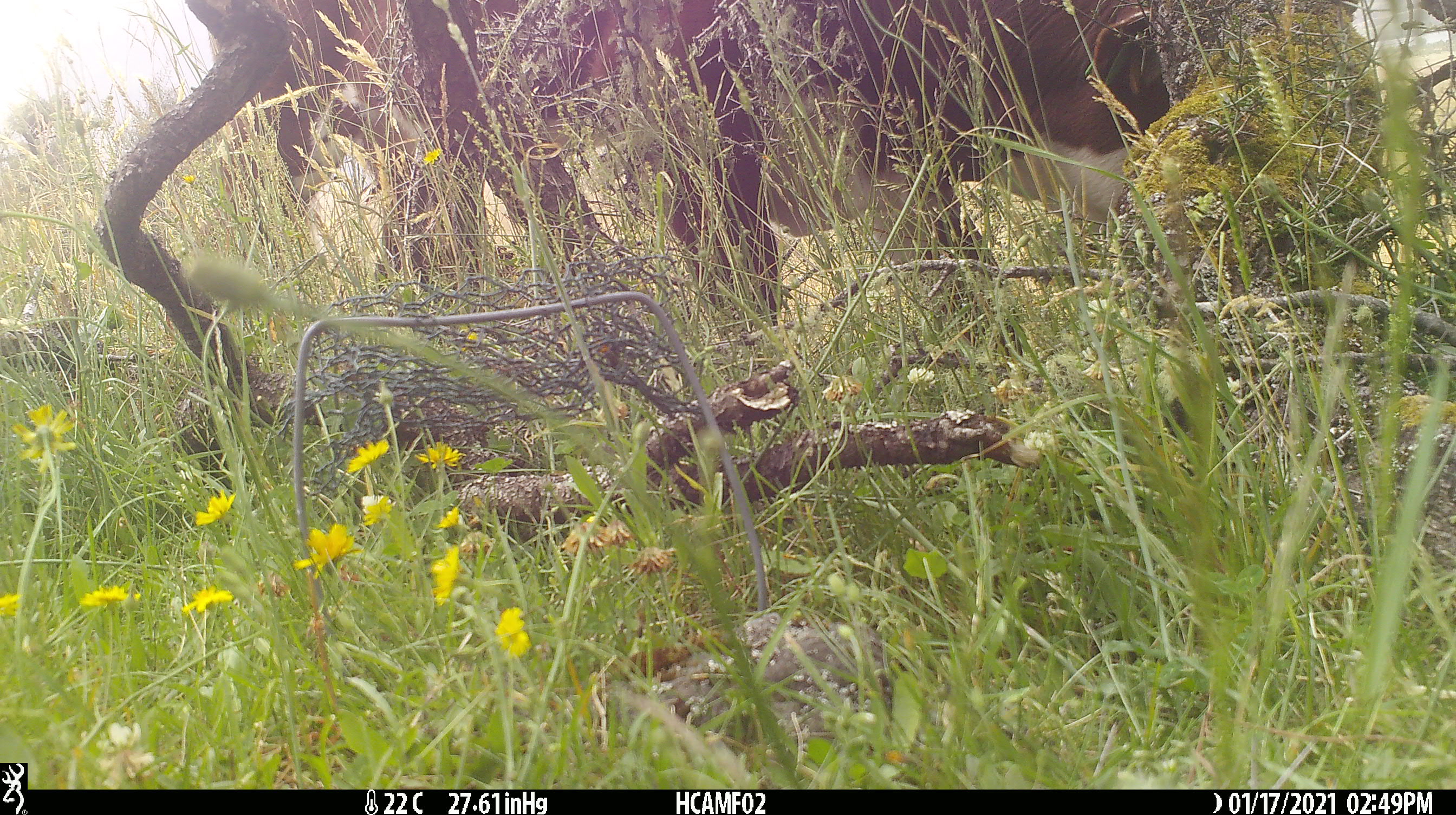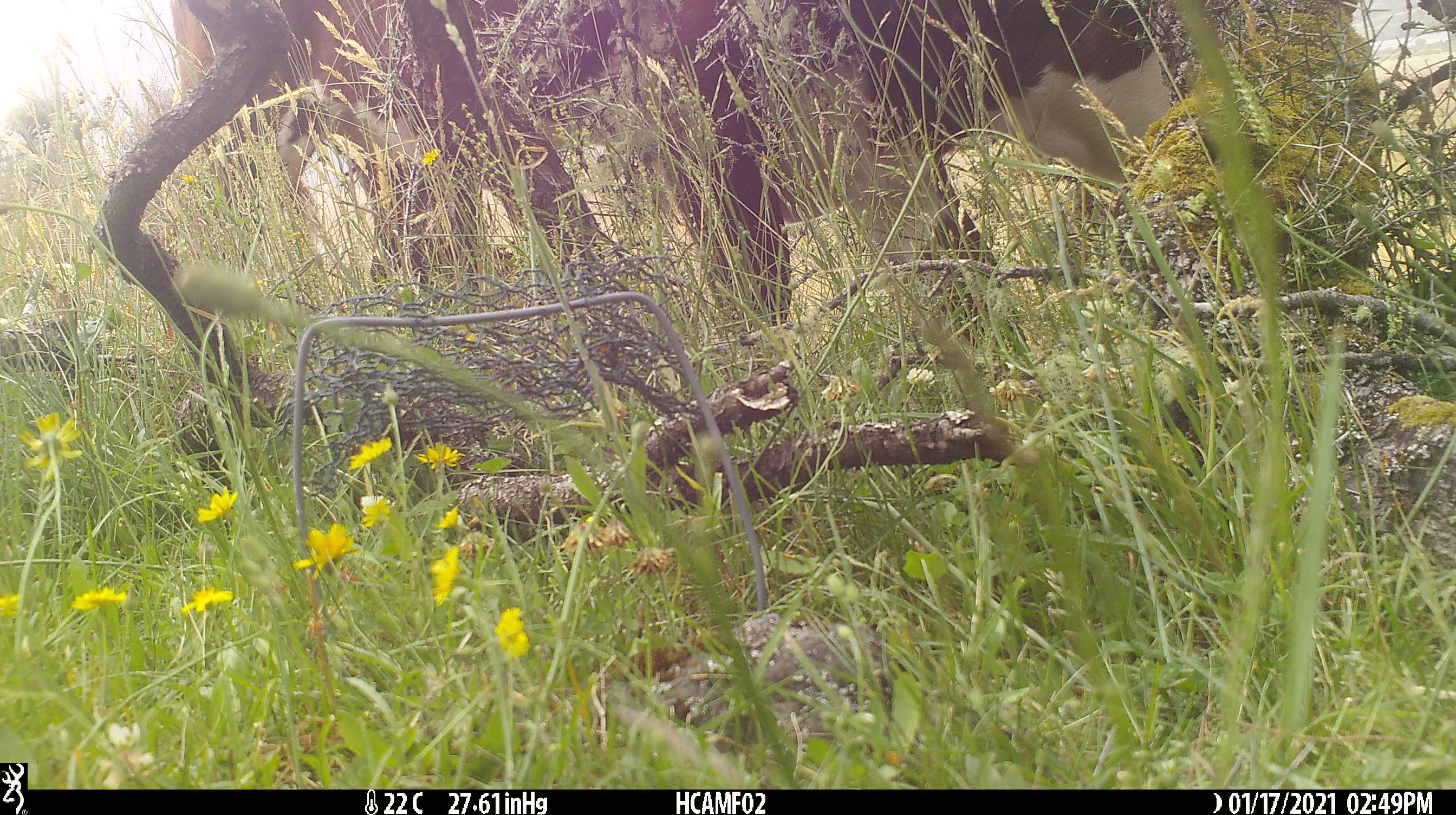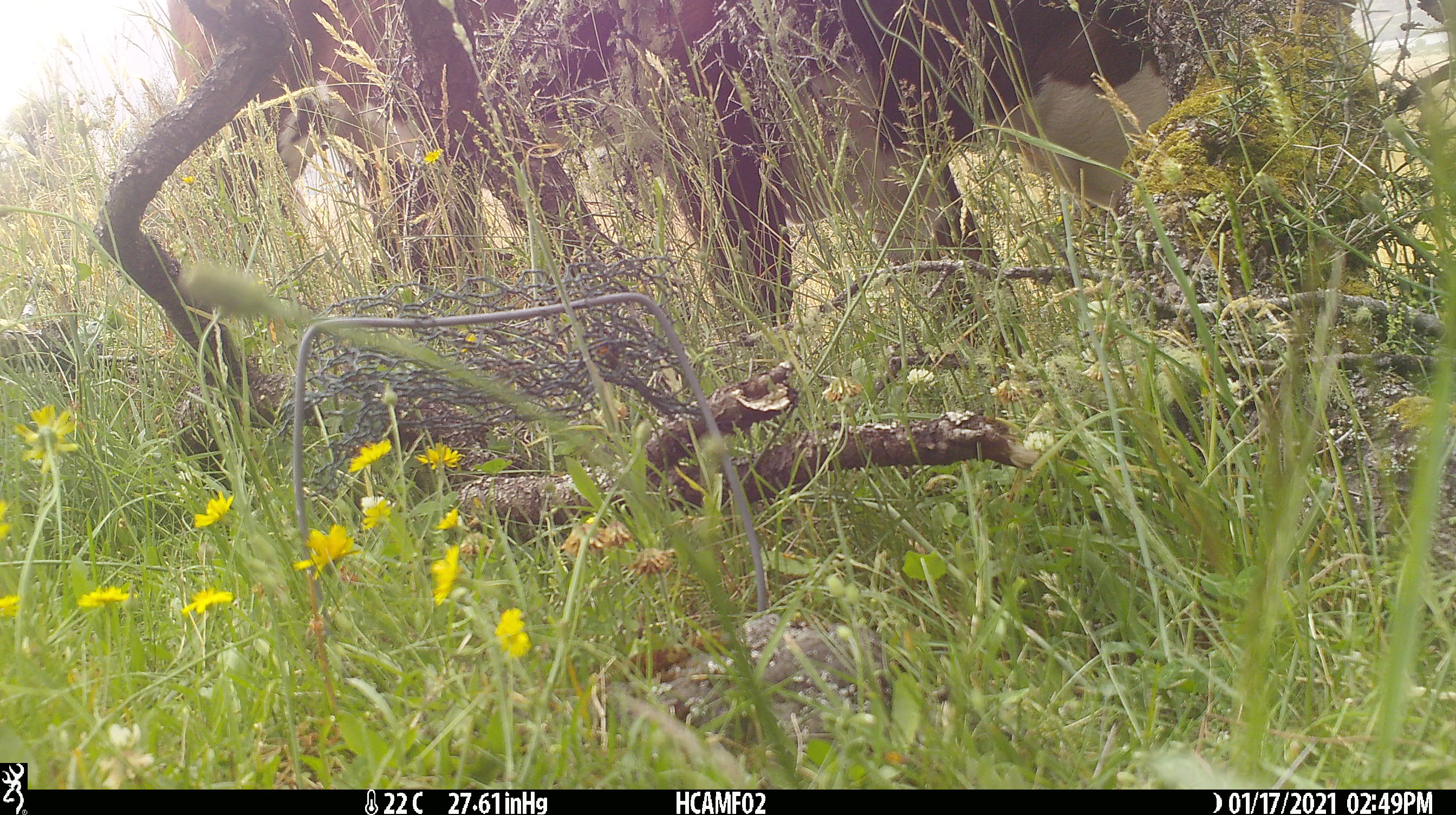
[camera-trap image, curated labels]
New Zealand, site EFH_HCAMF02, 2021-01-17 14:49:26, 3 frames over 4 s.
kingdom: Animalia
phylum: Chordata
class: Mammalia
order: Artiodactyla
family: Bovidae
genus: Bos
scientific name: Bos taurus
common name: domestic cow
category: cow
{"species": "cow (domestic cow) (Bos taurus)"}